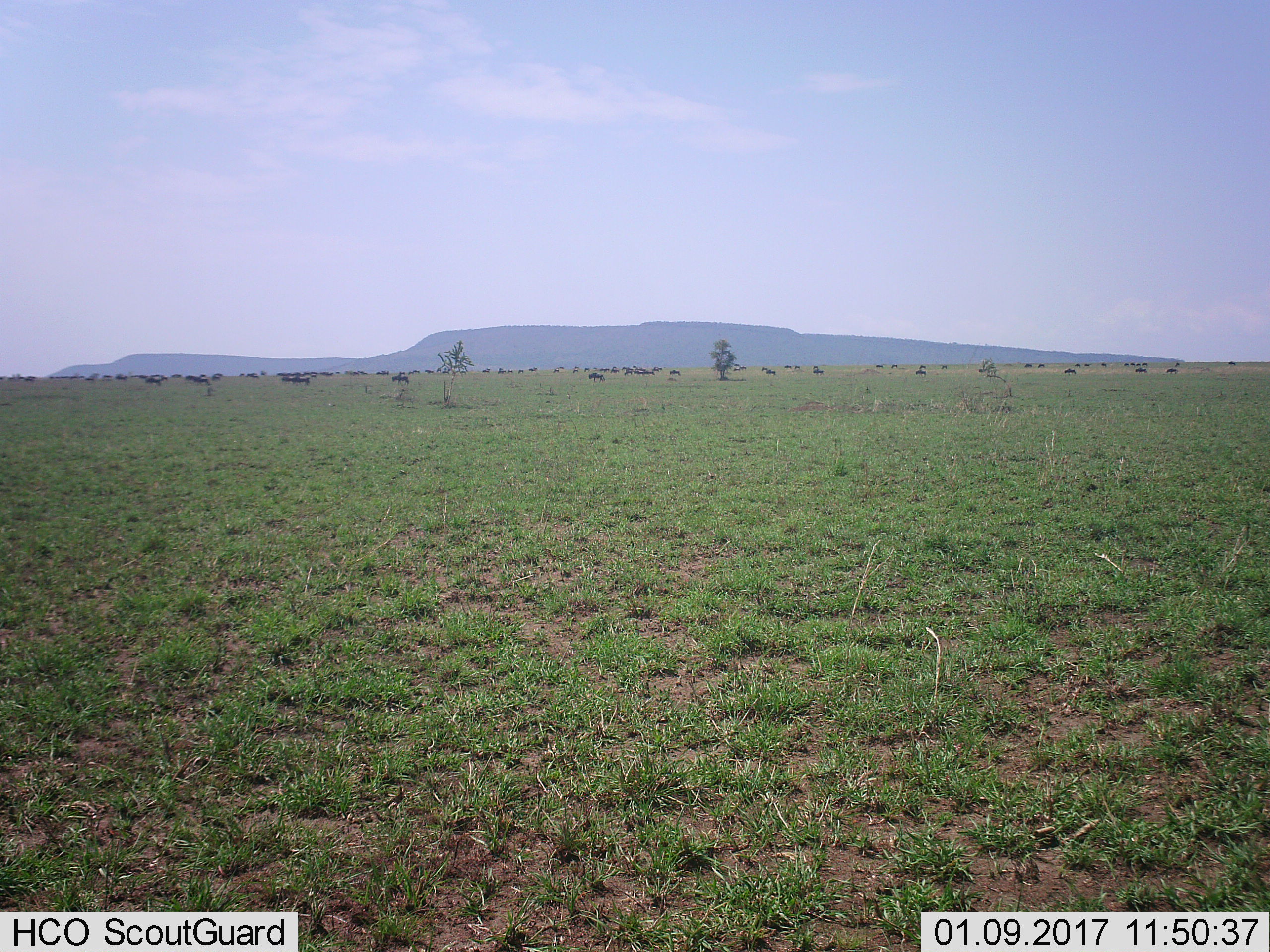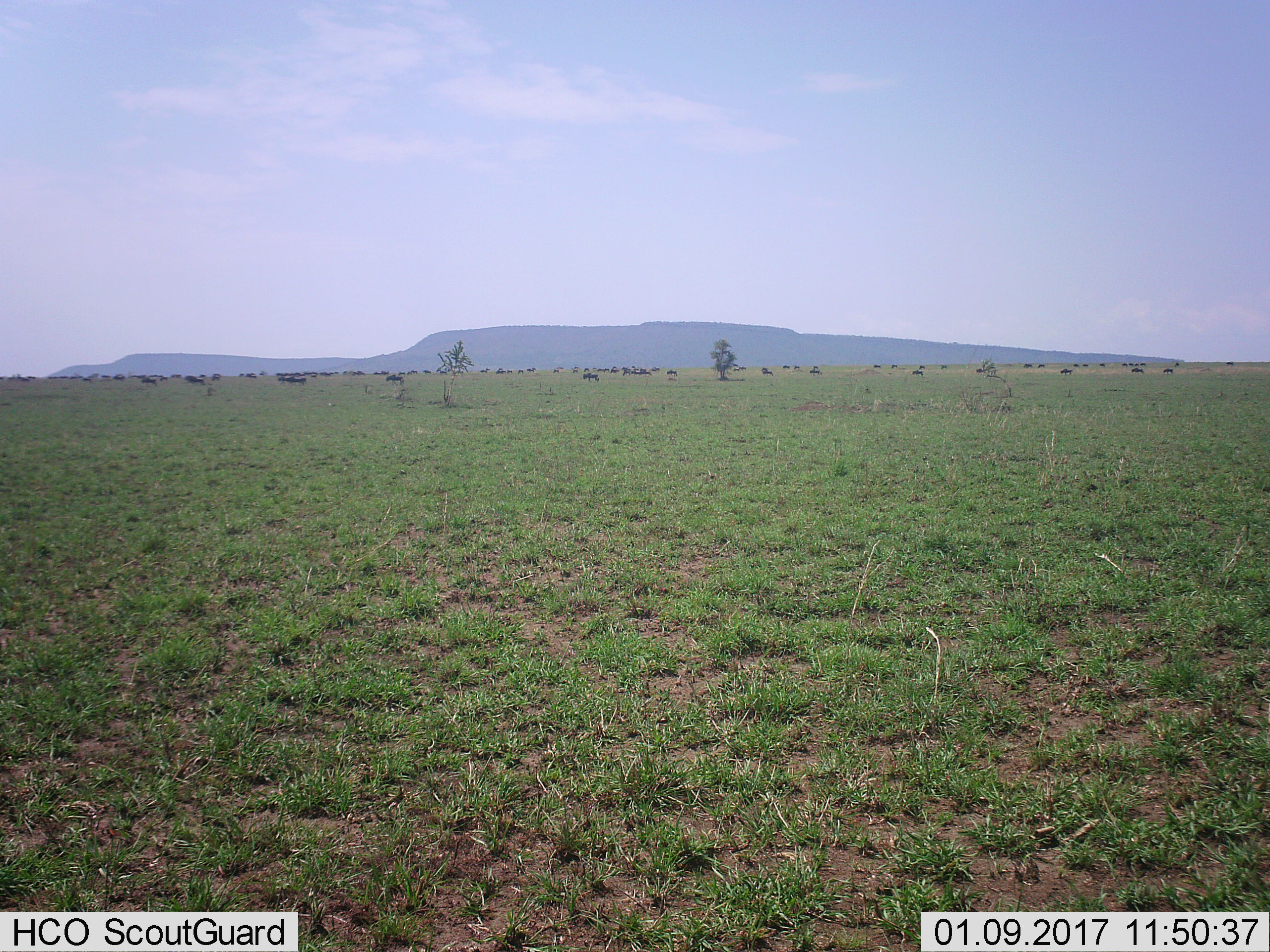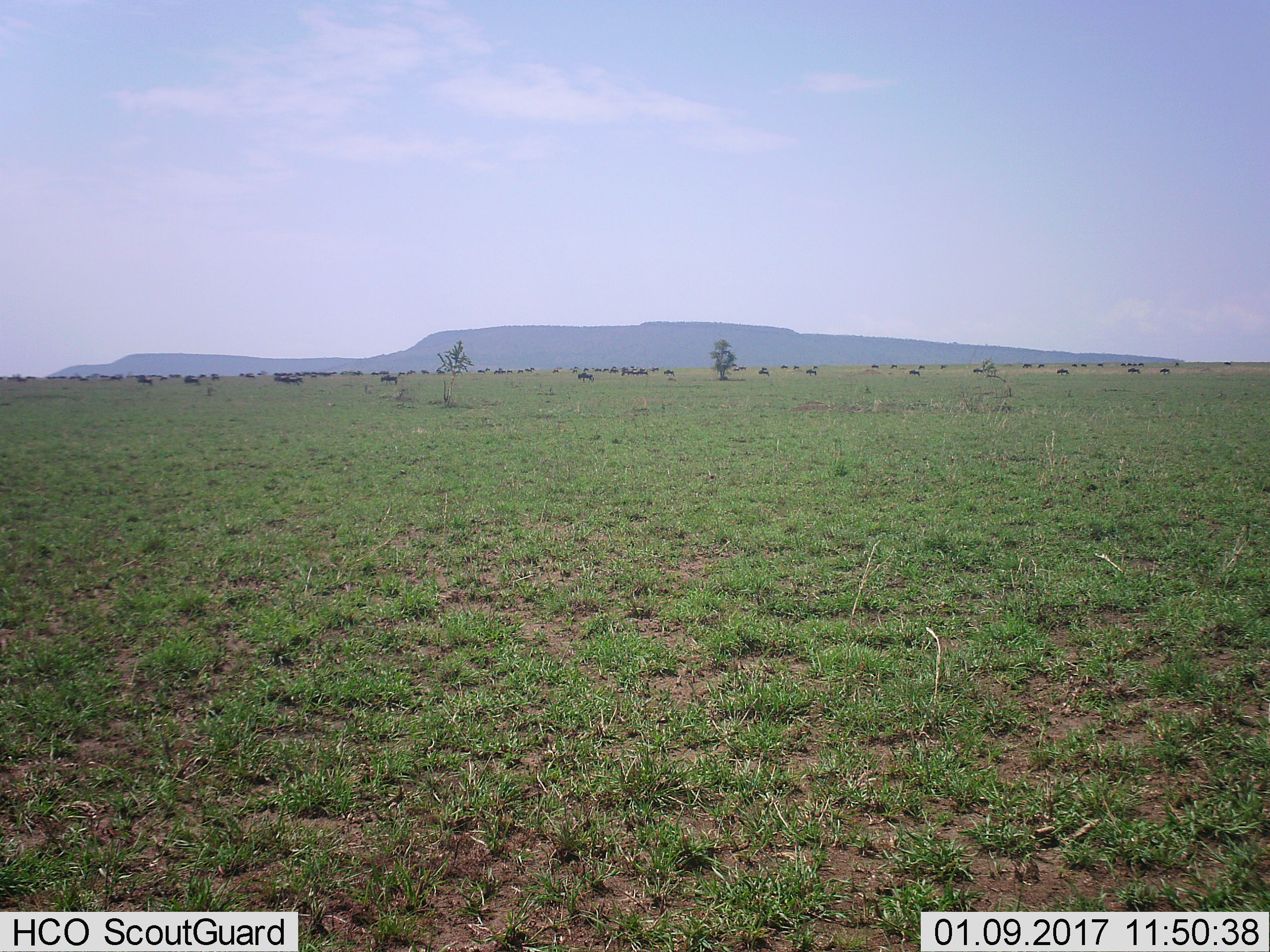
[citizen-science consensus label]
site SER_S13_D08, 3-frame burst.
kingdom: Animalia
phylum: Chordata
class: Mammalia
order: Artiodactyla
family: Bovidae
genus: Connochaetes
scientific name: Connochaetes taurinus taurinus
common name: blue wildebeest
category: wildebeestblue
Wildebeestblue (blue wildebeest) (Connochaetes taurinus taurinus), count 51+. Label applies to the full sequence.